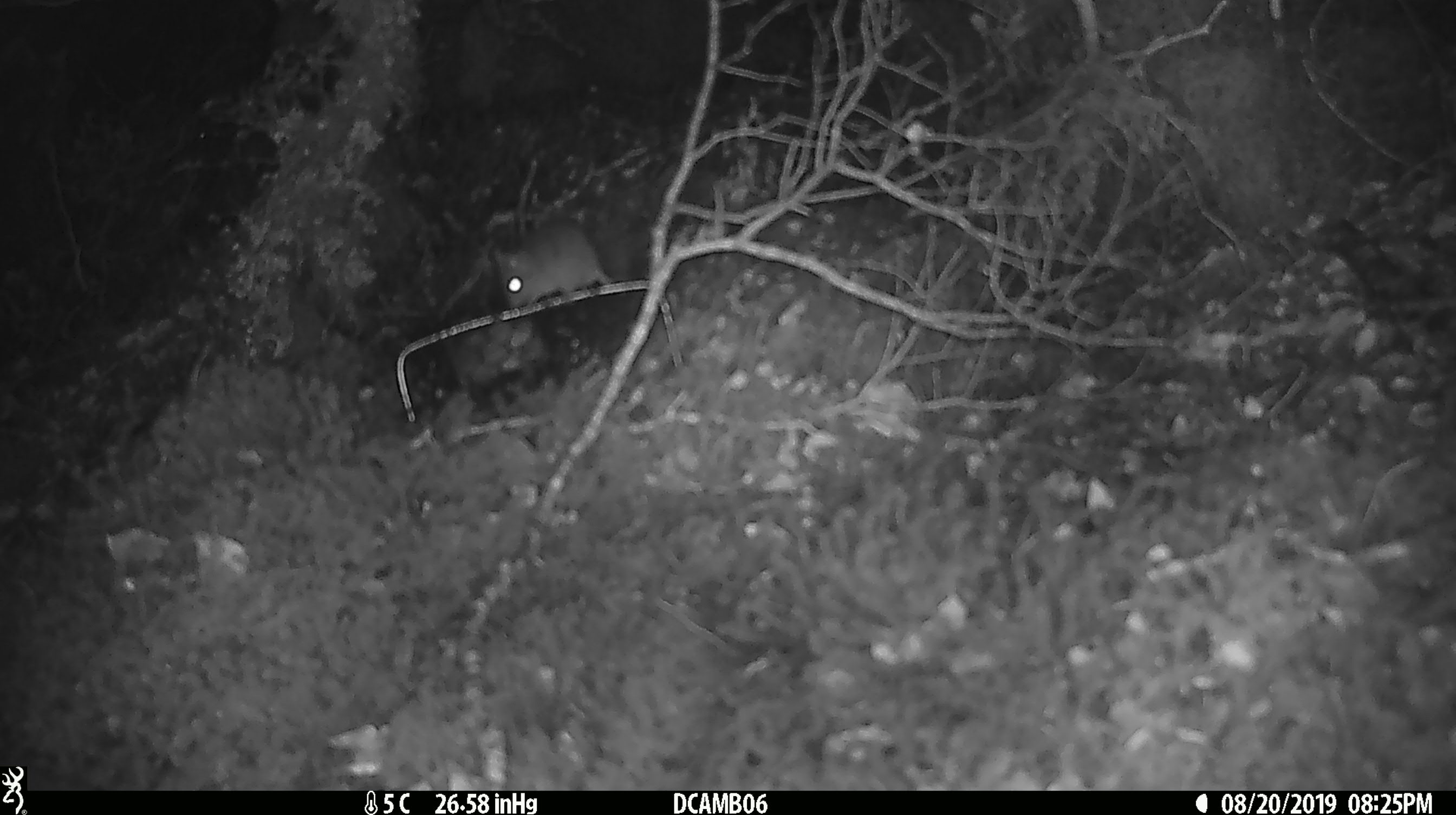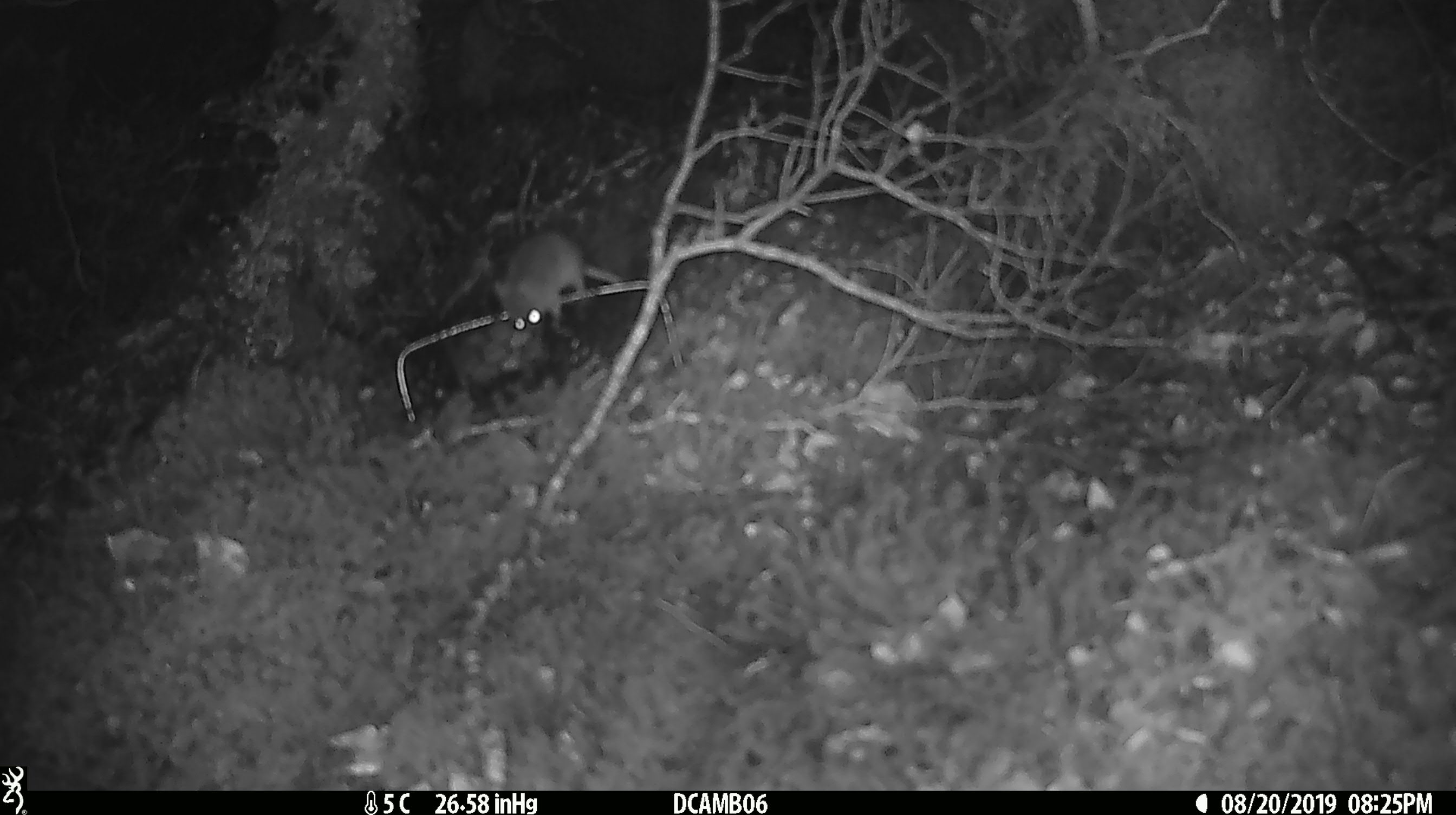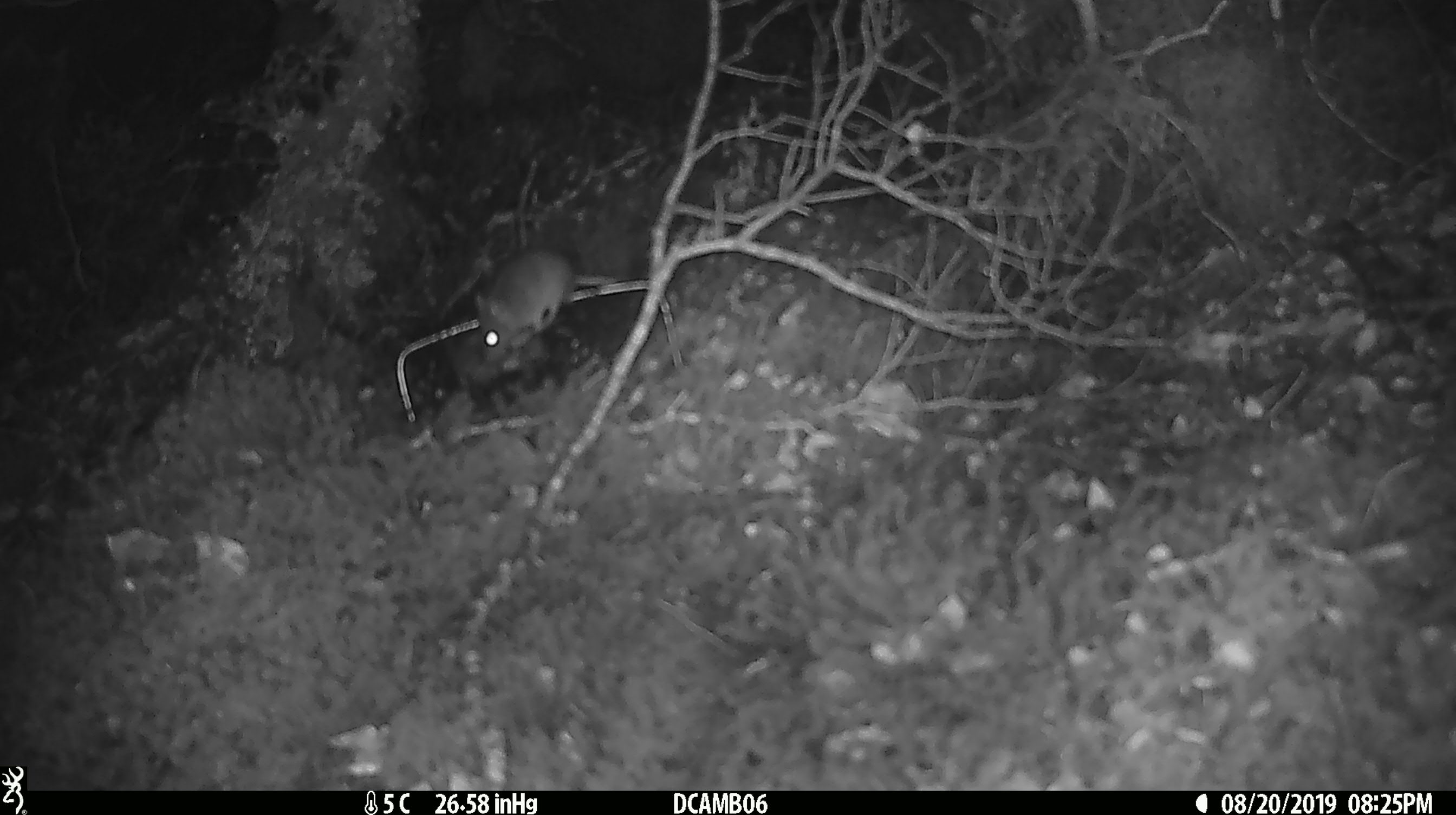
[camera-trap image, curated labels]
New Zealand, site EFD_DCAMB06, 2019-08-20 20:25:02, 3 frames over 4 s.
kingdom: Animalia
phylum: Chordata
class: Mammalia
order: Rodentia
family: Muridae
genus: Mus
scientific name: Mus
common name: mouse